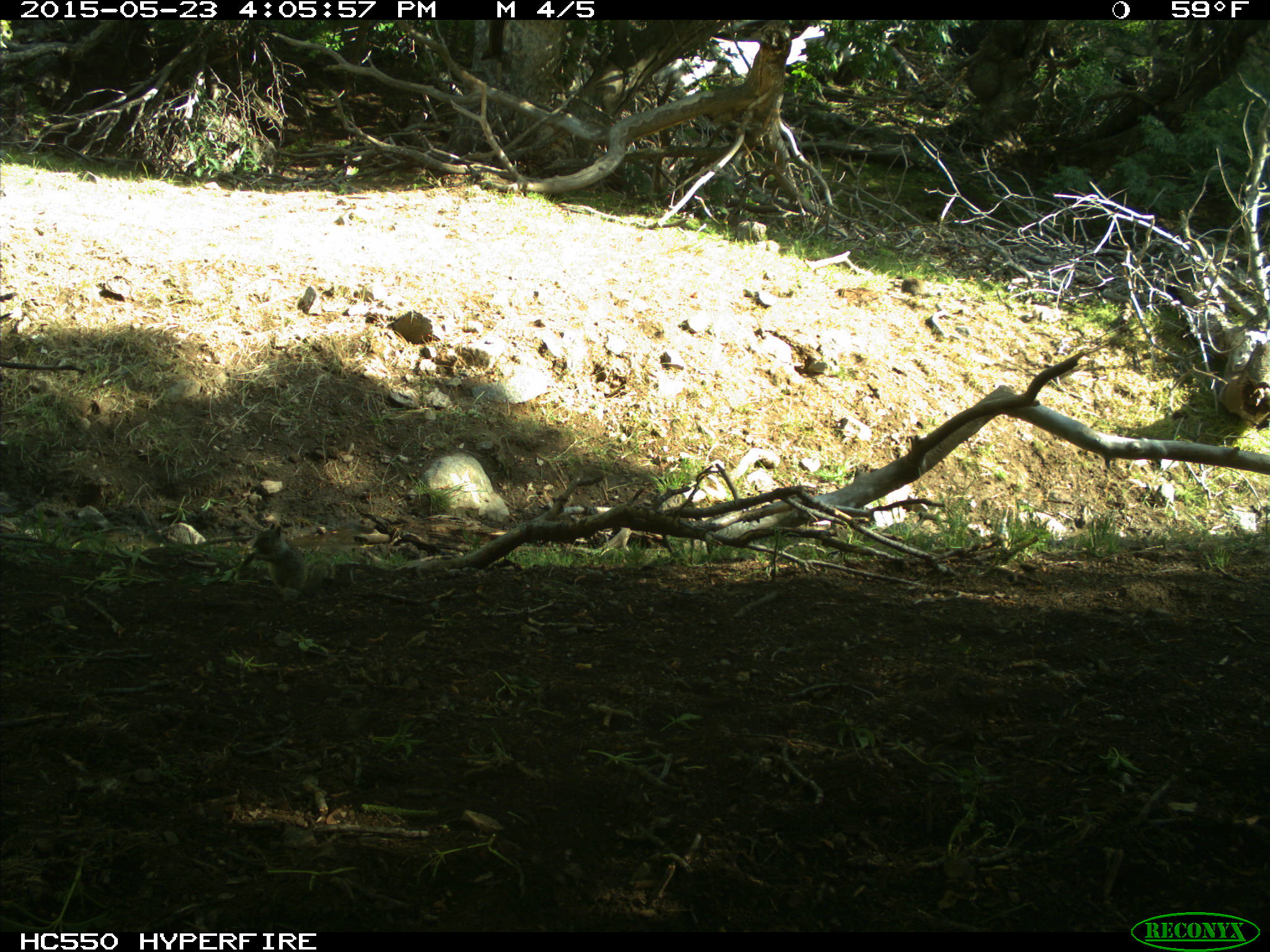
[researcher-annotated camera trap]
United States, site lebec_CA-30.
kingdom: Animalia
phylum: Chordata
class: Mammalia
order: Rodentia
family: Sciuridae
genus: Otospermophilus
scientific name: Otospermophilus beecheyi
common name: california ground squirrel